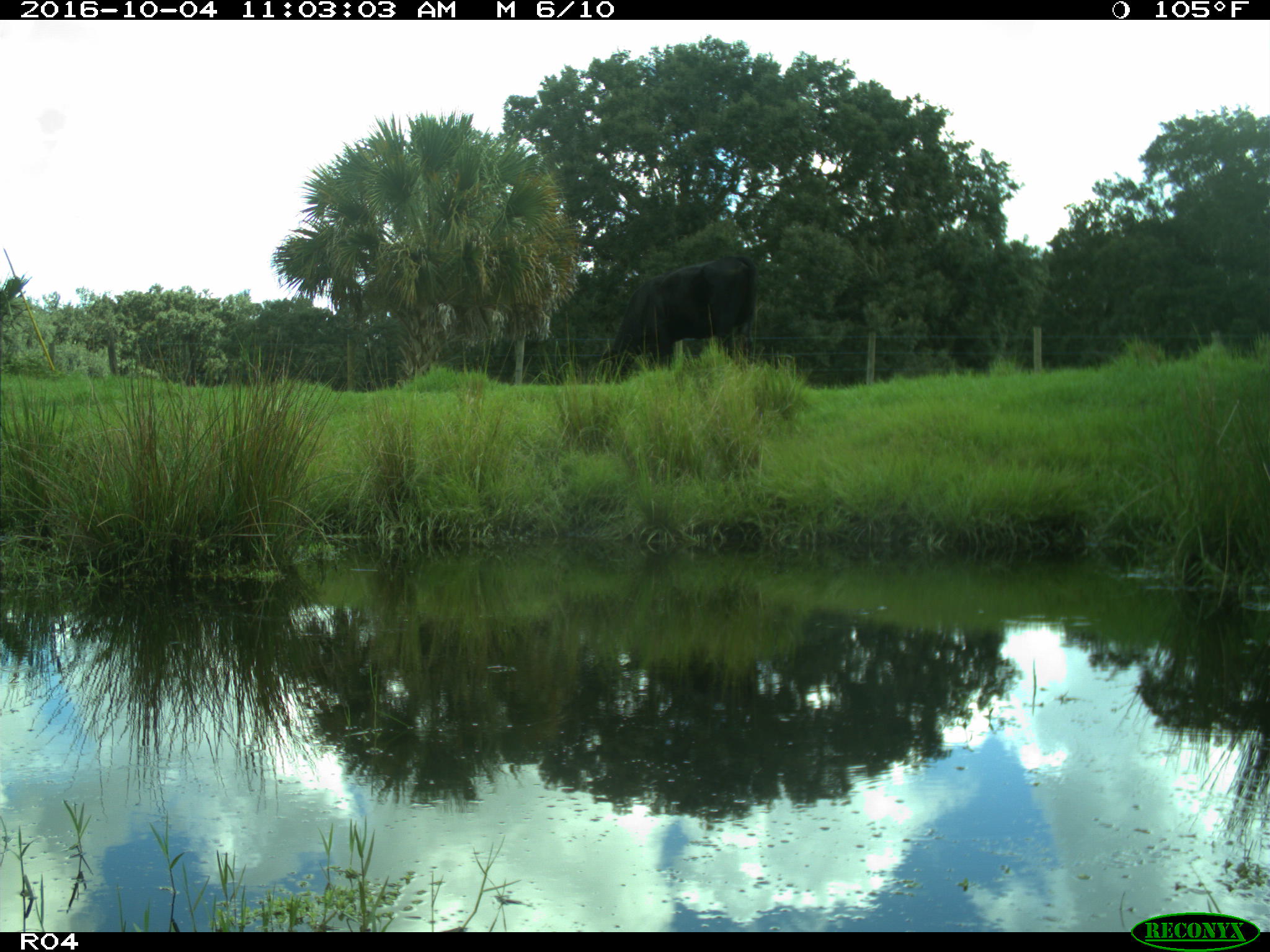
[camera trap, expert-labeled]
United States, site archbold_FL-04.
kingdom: Animalia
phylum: Chordata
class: Mammalia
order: Artiodactyla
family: Bovidae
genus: Bos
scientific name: Bos taurus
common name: domestic cow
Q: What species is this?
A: Bos taurus (domestic cow).